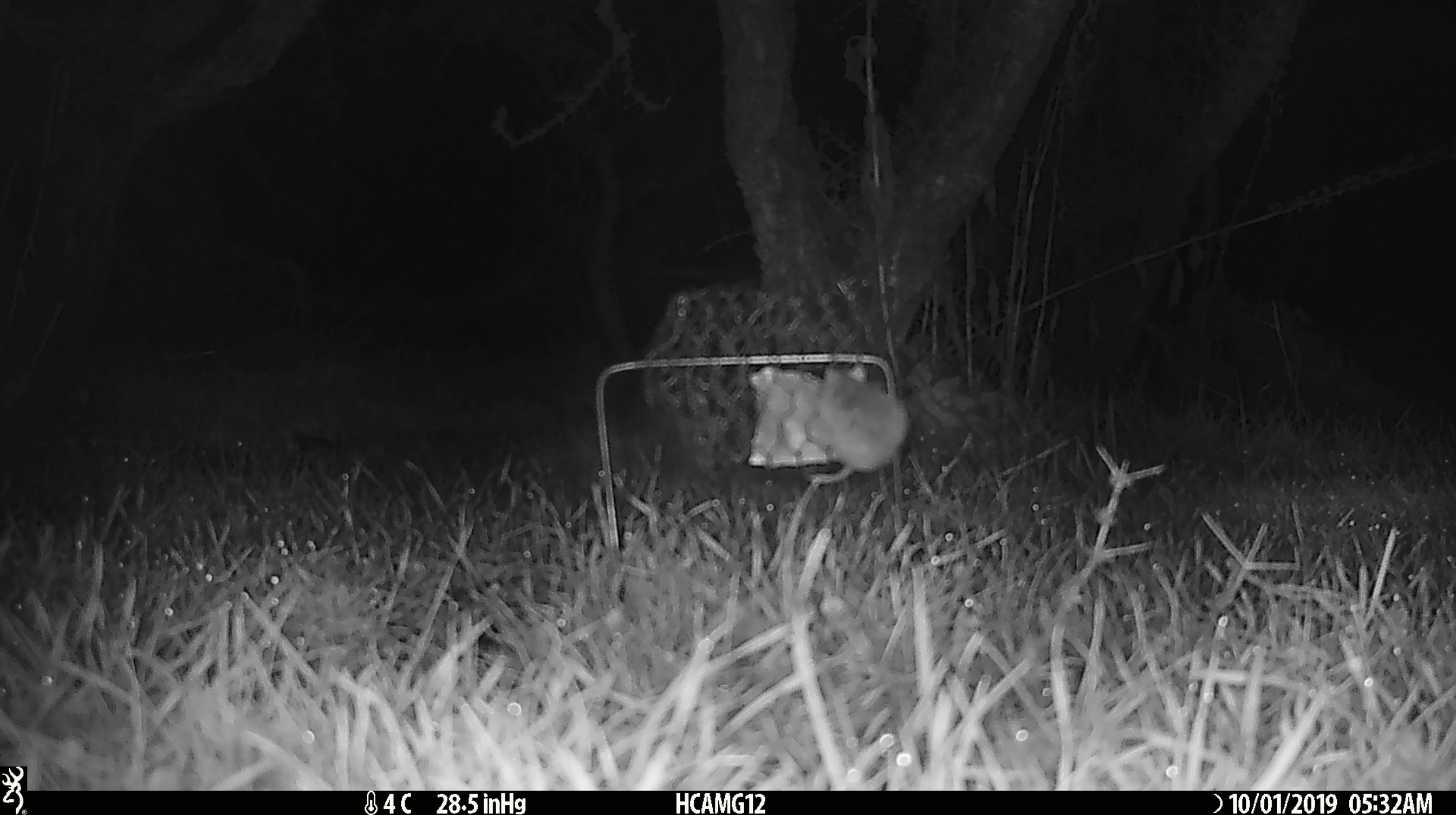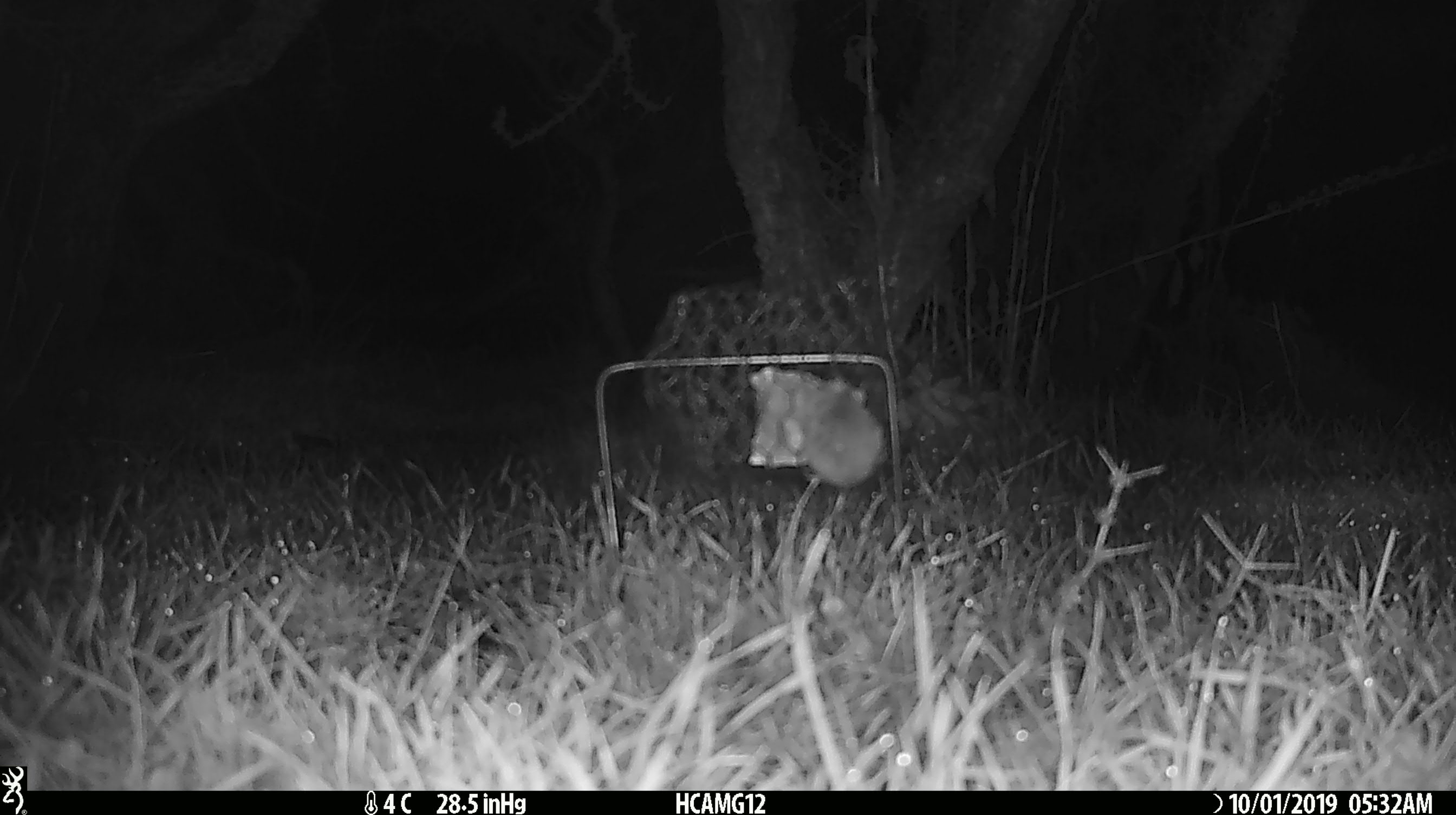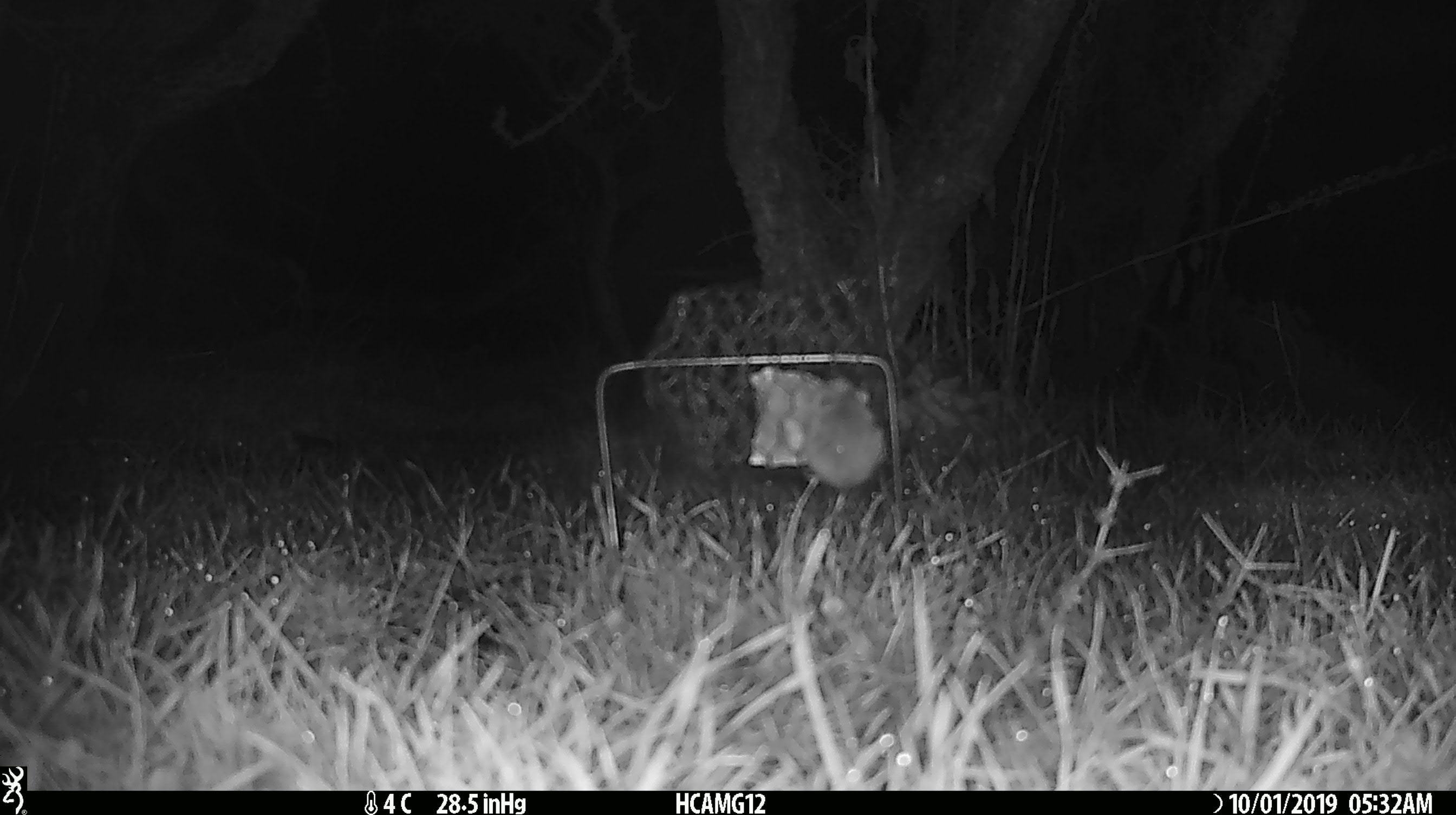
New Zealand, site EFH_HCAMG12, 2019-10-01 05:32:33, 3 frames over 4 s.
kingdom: Animalia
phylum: Chordata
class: Mammalia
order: Rodentia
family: Muridae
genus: Mus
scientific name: Mus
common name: mouse